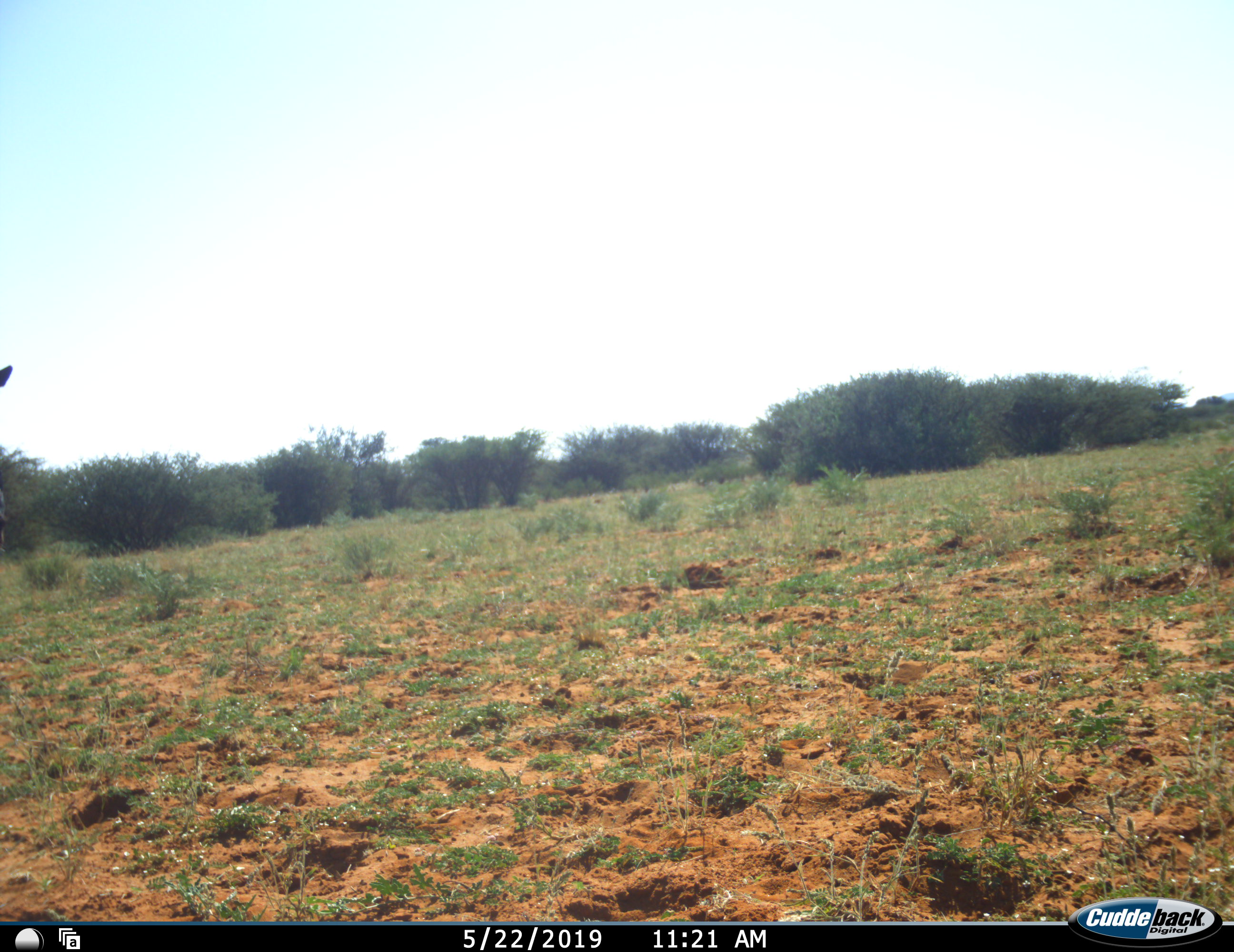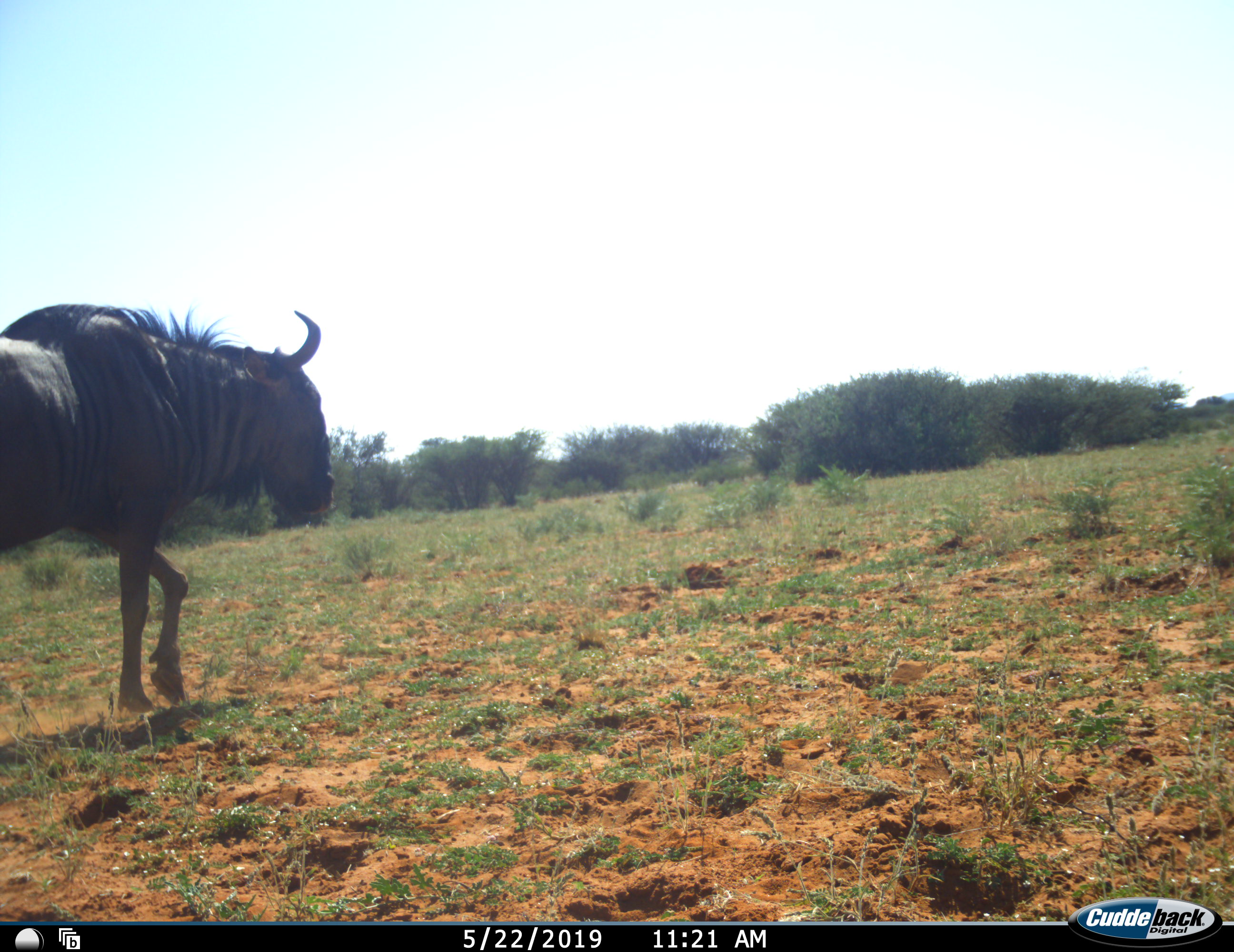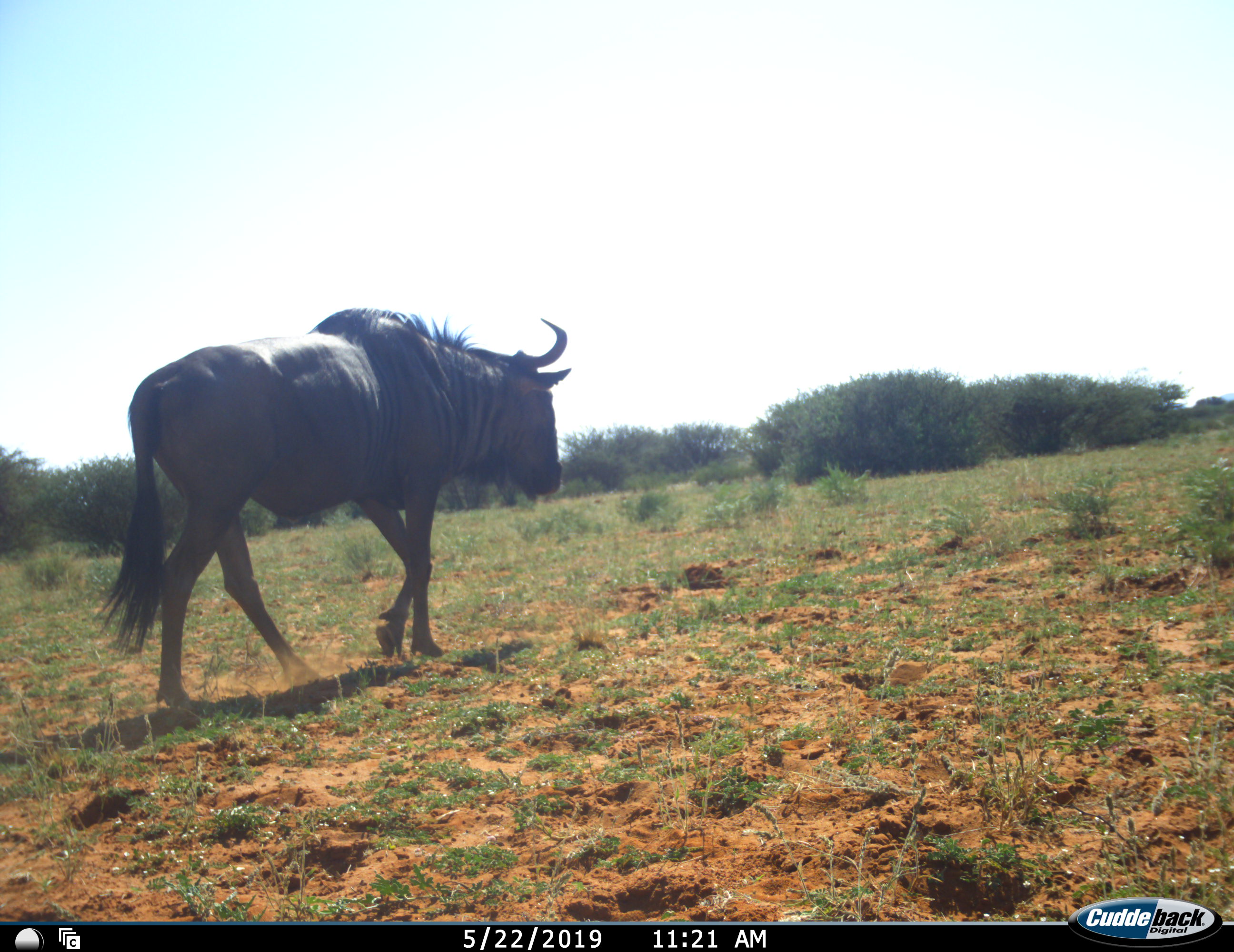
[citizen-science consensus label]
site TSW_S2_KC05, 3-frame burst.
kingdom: Animalia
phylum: Chordata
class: Mammalia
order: Artiodactyla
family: Bovidae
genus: Connochaetes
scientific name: Connochaetes taurinus taurinus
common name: blue wildebeest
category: wildebeestblue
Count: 1.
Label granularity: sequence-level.